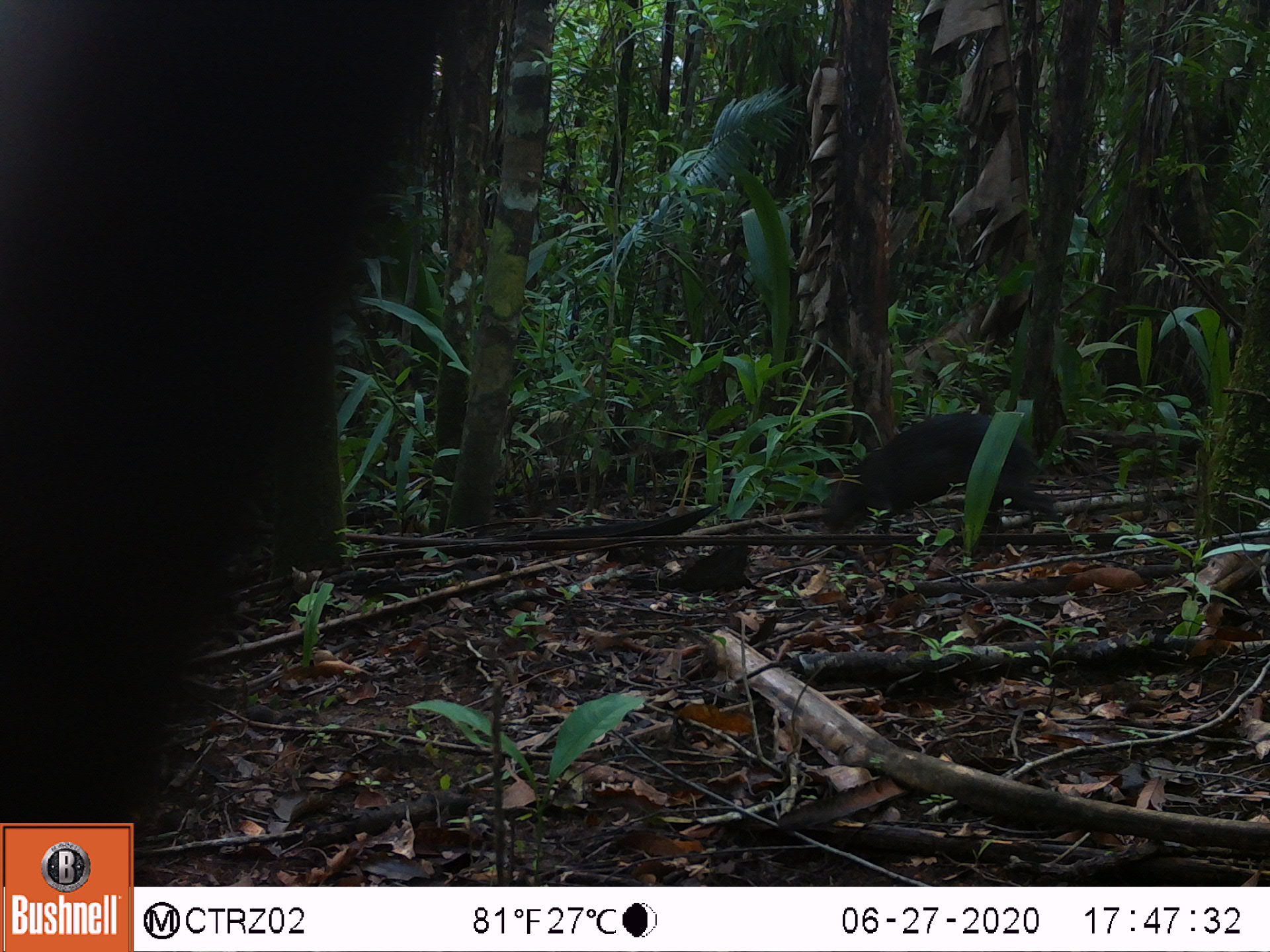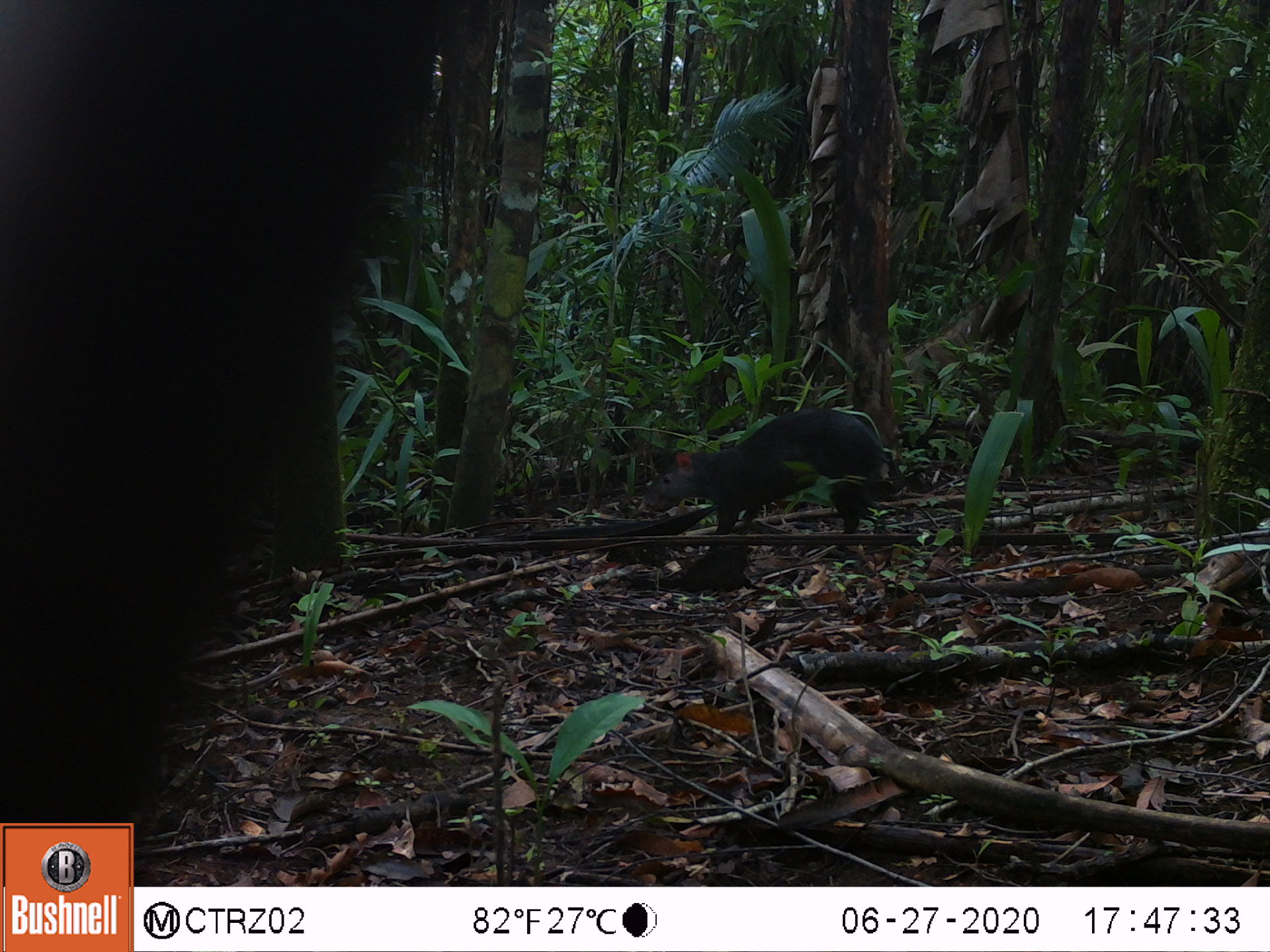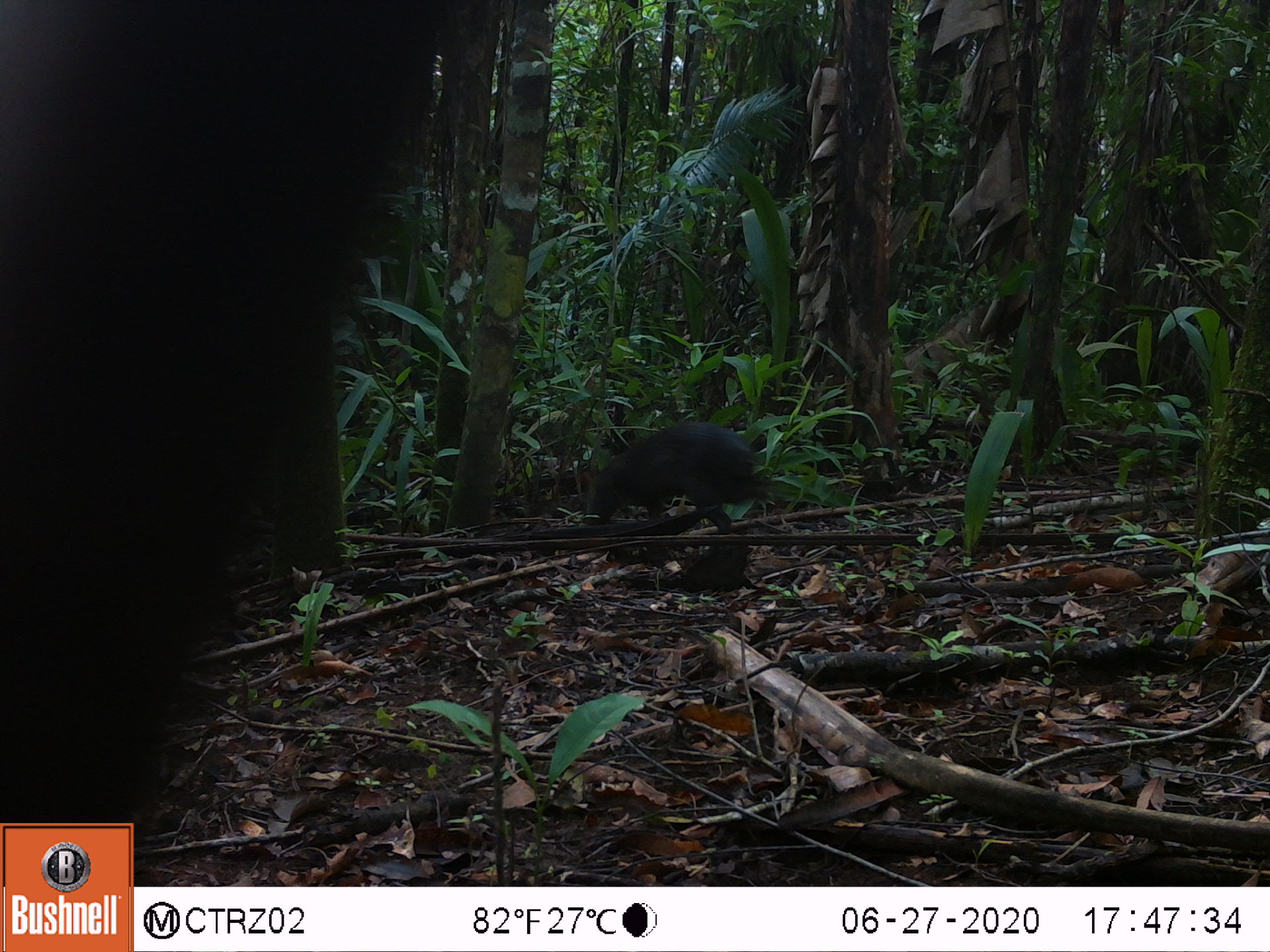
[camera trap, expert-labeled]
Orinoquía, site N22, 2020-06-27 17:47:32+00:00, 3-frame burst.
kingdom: Animalia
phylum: Chordata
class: Mammalia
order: Rodentia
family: Dasyproctidae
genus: Dasyprocta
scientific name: Dasyprocta fuliginosa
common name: black agouti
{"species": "black agouti (Dasyprocta fuliginosa)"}